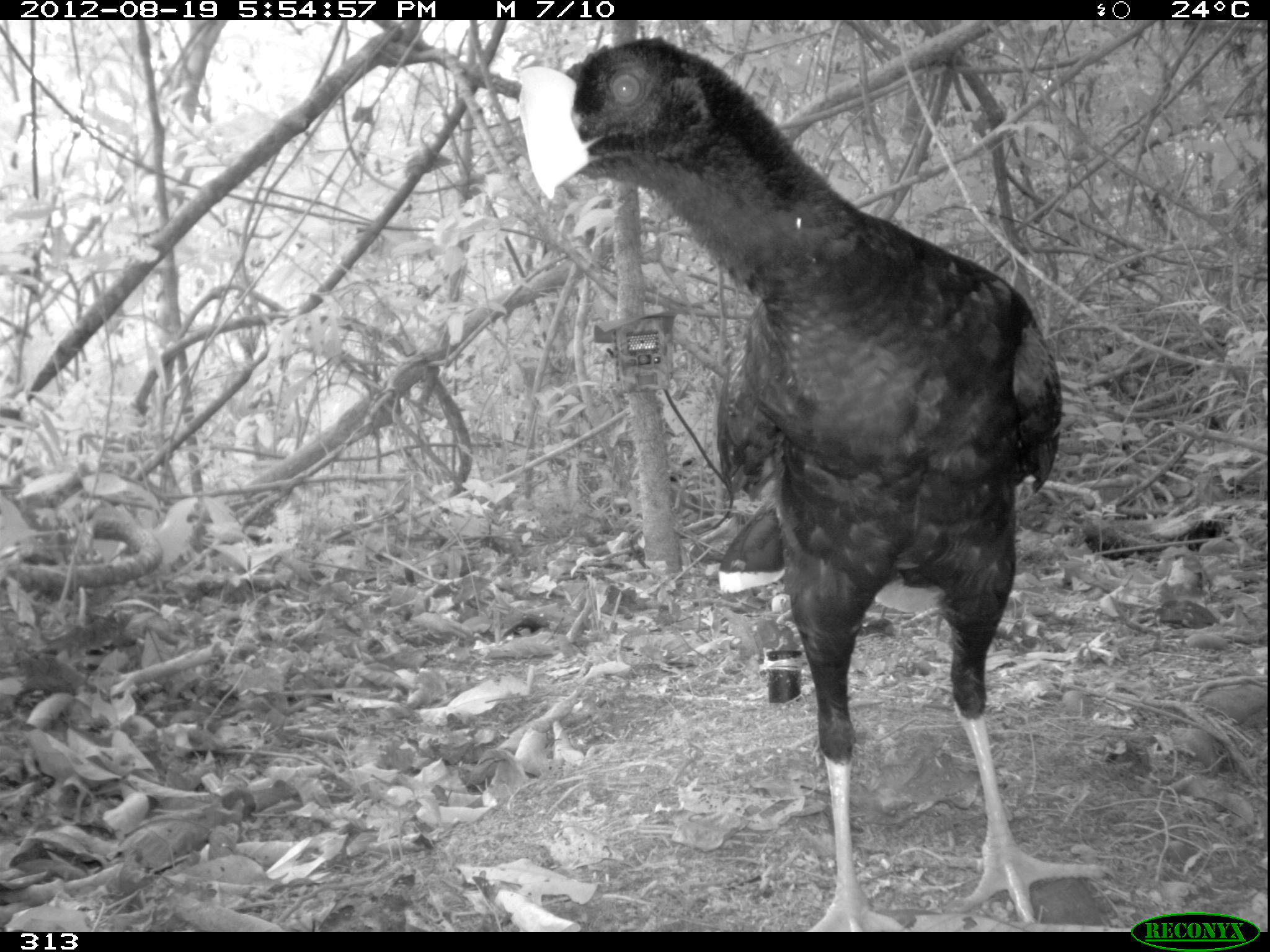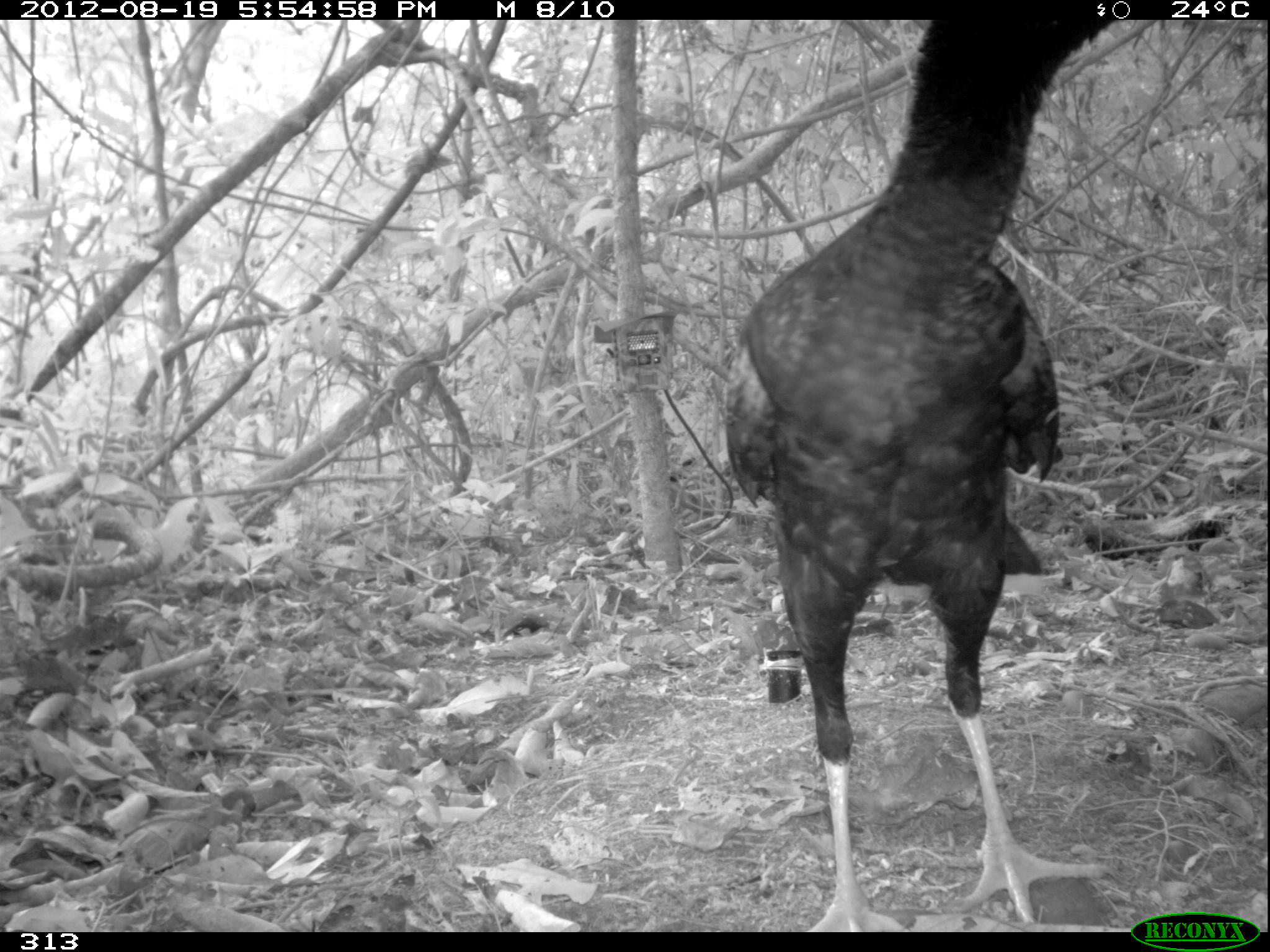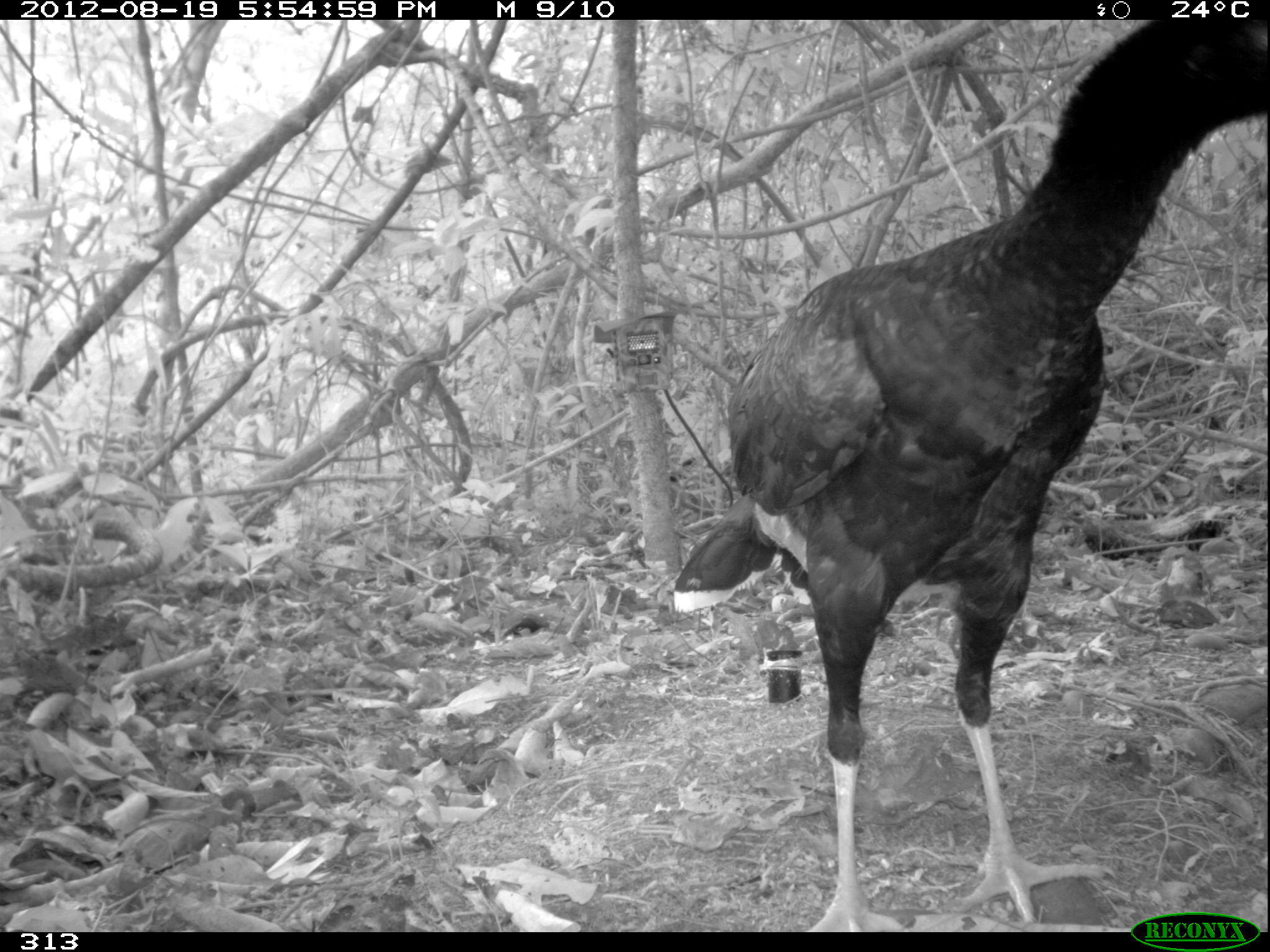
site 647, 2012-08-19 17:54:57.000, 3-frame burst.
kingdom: Animalia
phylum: Chordata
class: Aves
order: Galliformes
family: Cracidae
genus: Mitu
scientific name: Mitu tuberosum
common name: razor-billed curassow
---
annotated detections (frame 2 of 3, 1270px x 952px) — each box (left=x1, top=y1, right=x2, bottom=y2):
mitu tuberosum: (left=716, top=19, right=1118, bottom=932)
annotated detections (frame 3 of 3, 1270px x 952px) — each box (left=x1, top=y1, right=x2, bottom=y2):
mitu tuberosum: (left=670, top=19, right=1268, bottom=932)